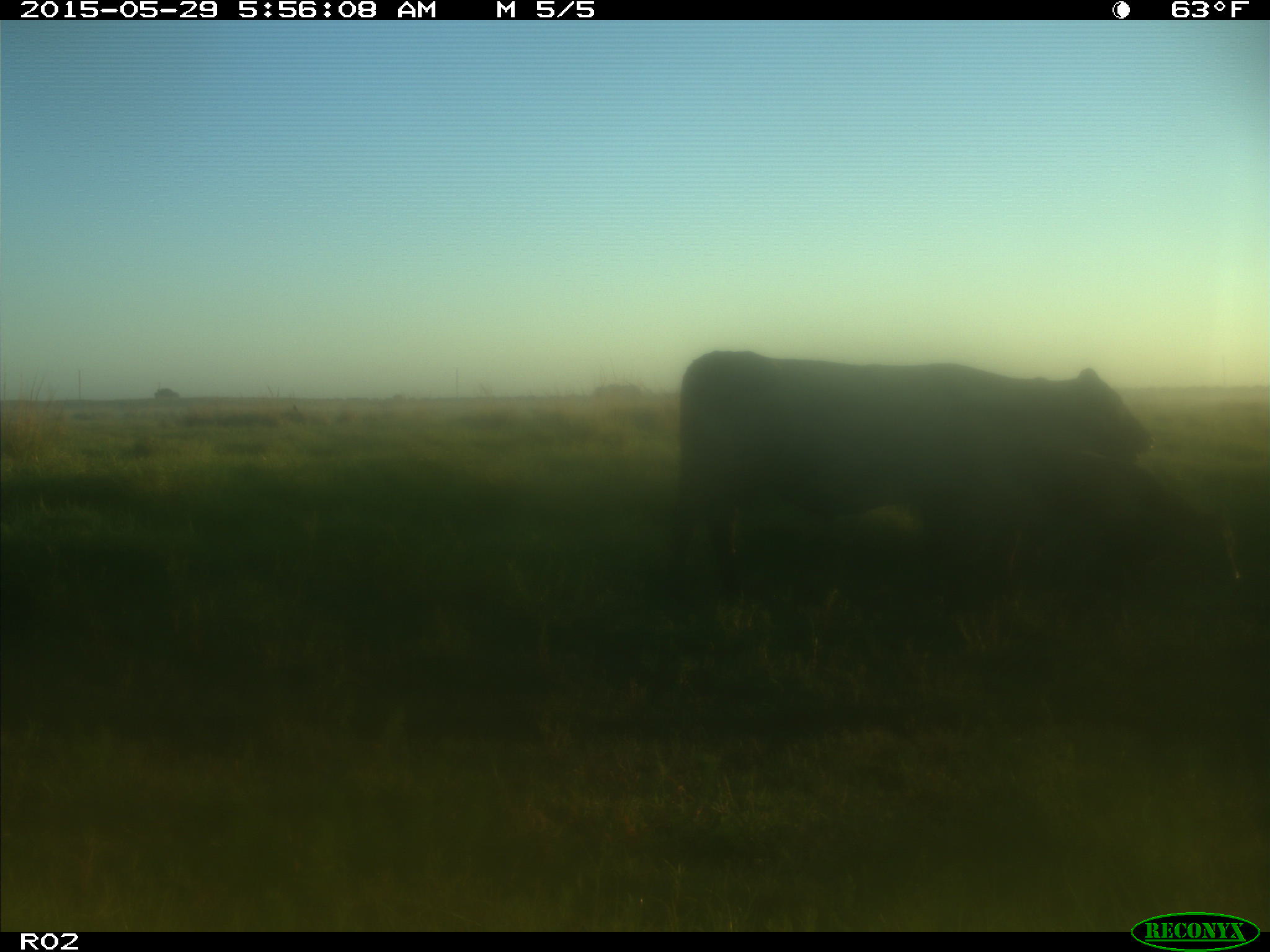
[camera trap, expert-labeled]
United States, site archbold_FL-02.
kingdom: Animalia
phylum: Chordata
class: Mammalia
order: Artiodactyla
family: Bovidae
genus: Bos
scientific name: Bos taurus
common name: domestic cow